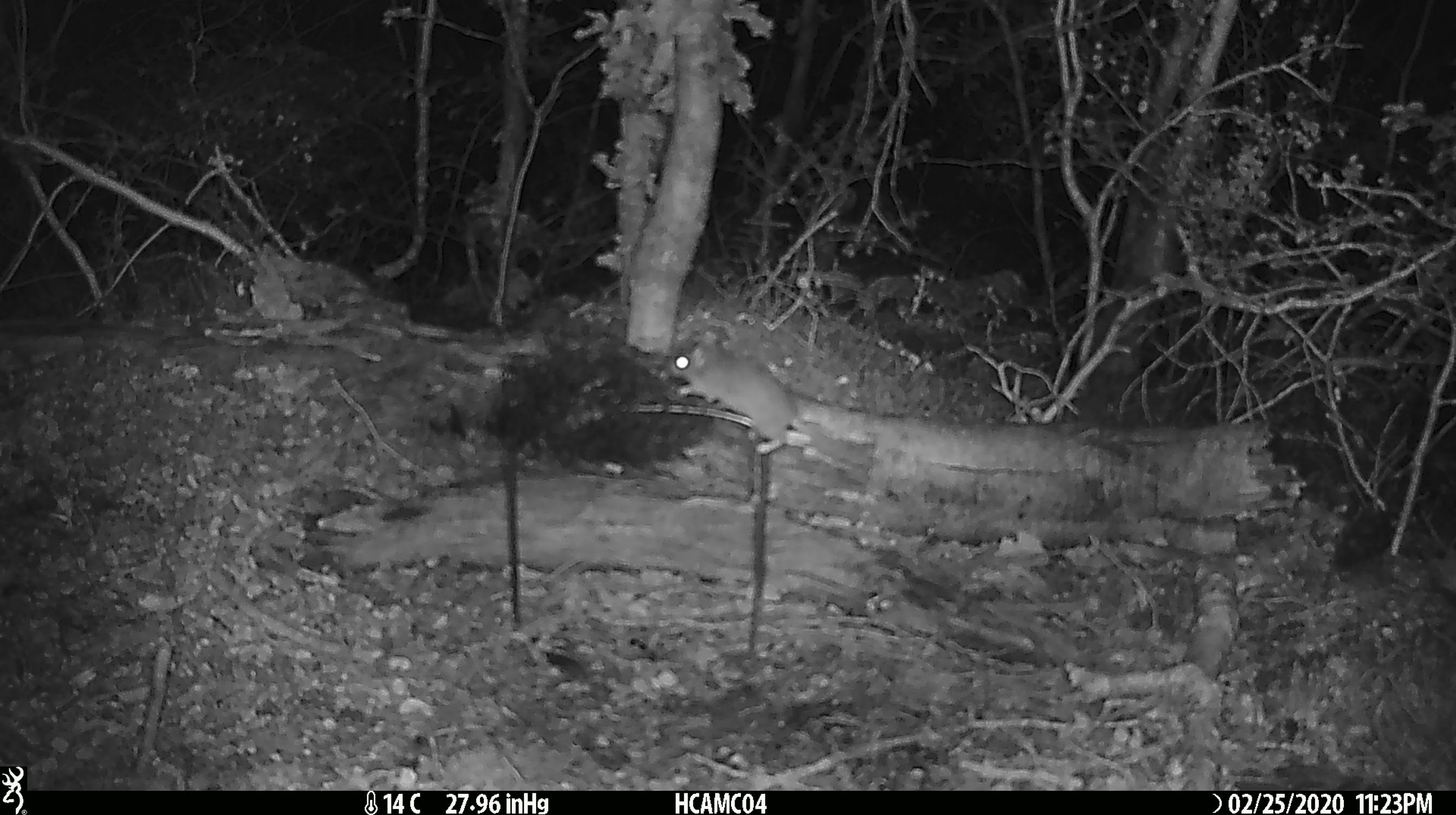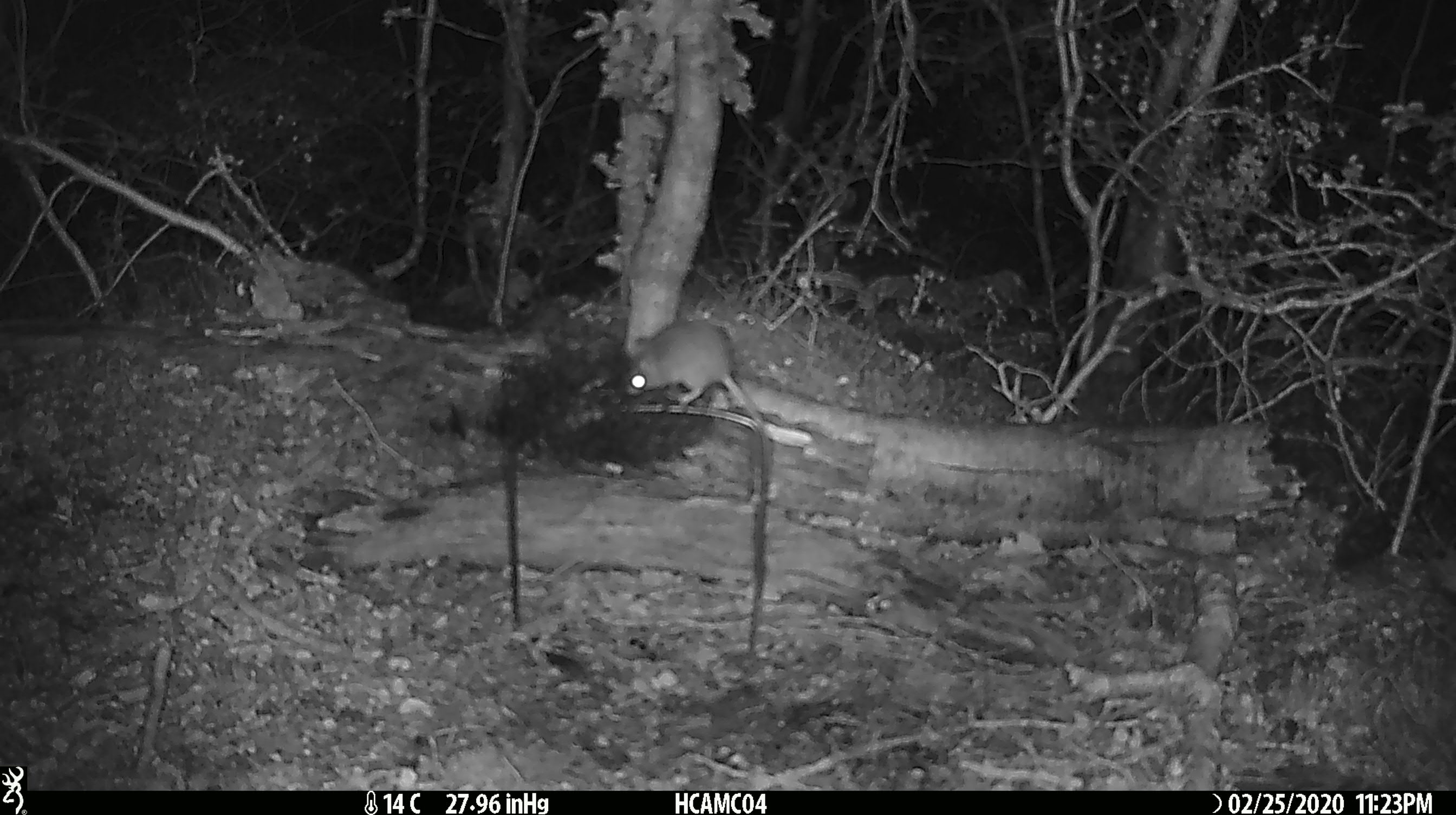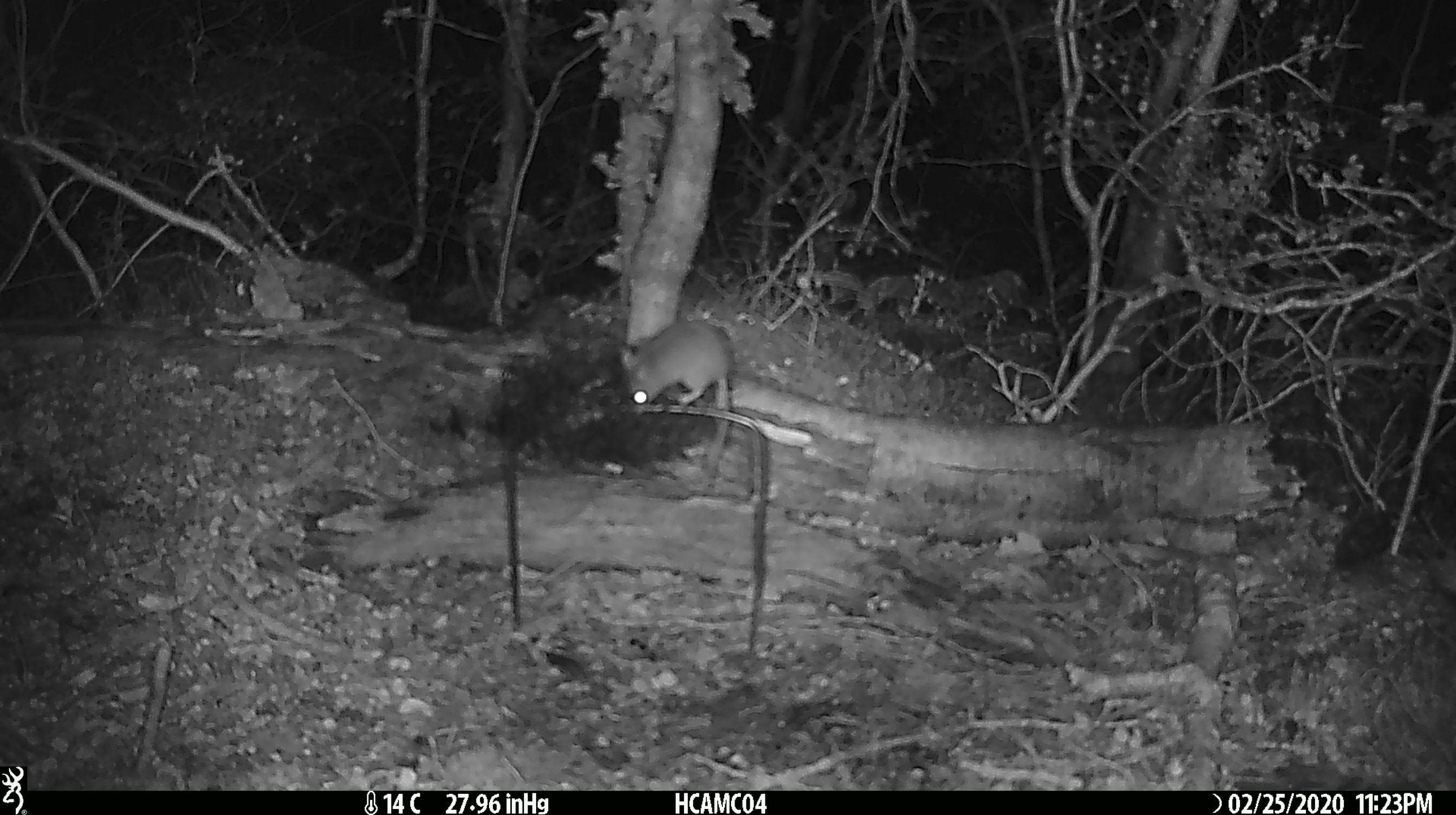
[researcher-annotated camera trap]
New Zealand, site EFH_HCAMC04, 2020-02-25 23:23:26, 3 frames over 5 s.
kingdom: Animalia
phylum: Chordata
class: Mammalia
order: Rodentia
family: Muridae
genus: Mus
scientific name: Mus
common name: mouse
Mouse (Mus).